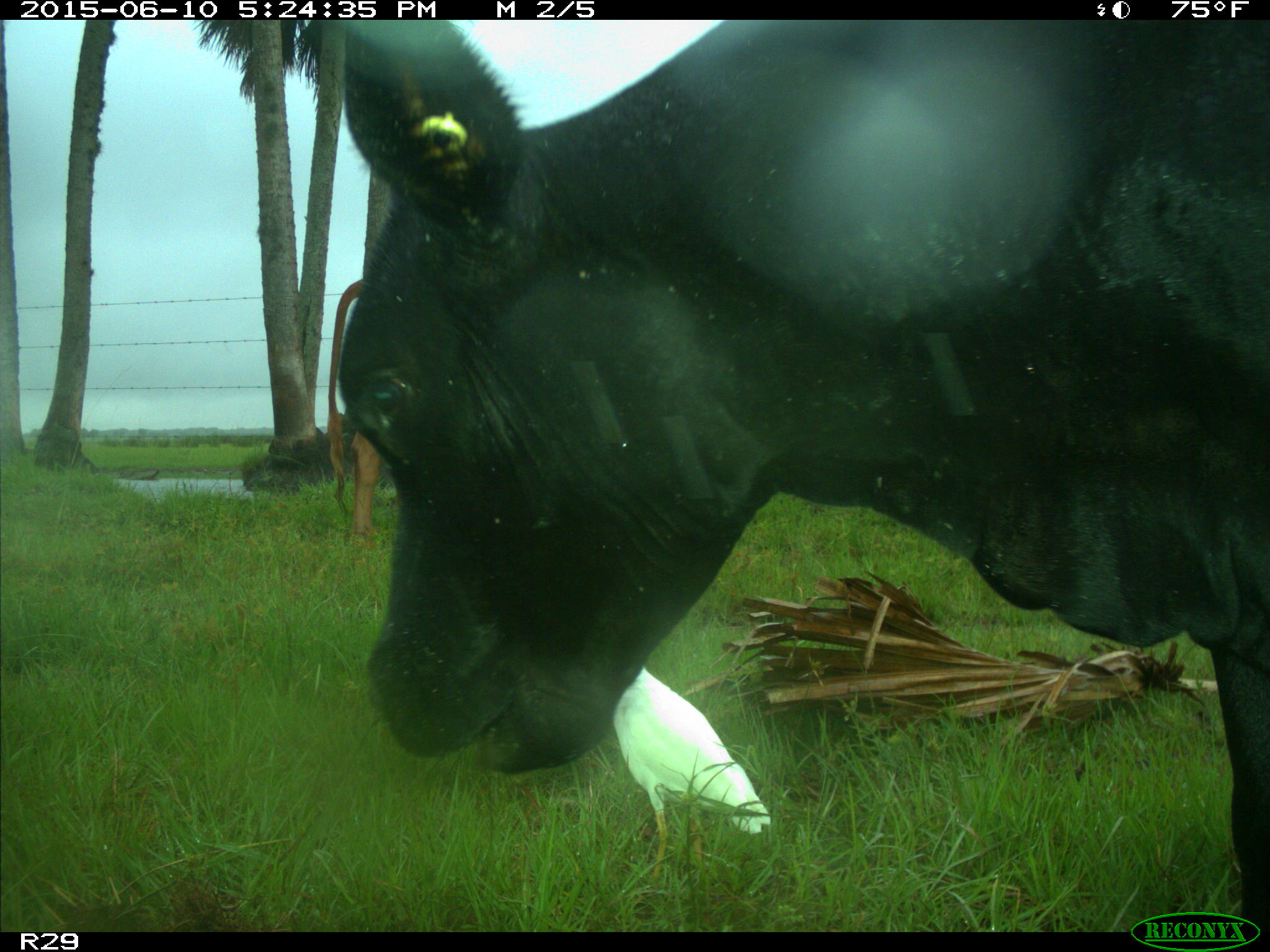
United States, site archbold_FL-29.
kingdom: Animalia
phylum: Chordata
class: Mammalia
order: Artiodactyla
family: Bovidae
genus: Bos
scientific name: Bos taurus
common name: domestic cow